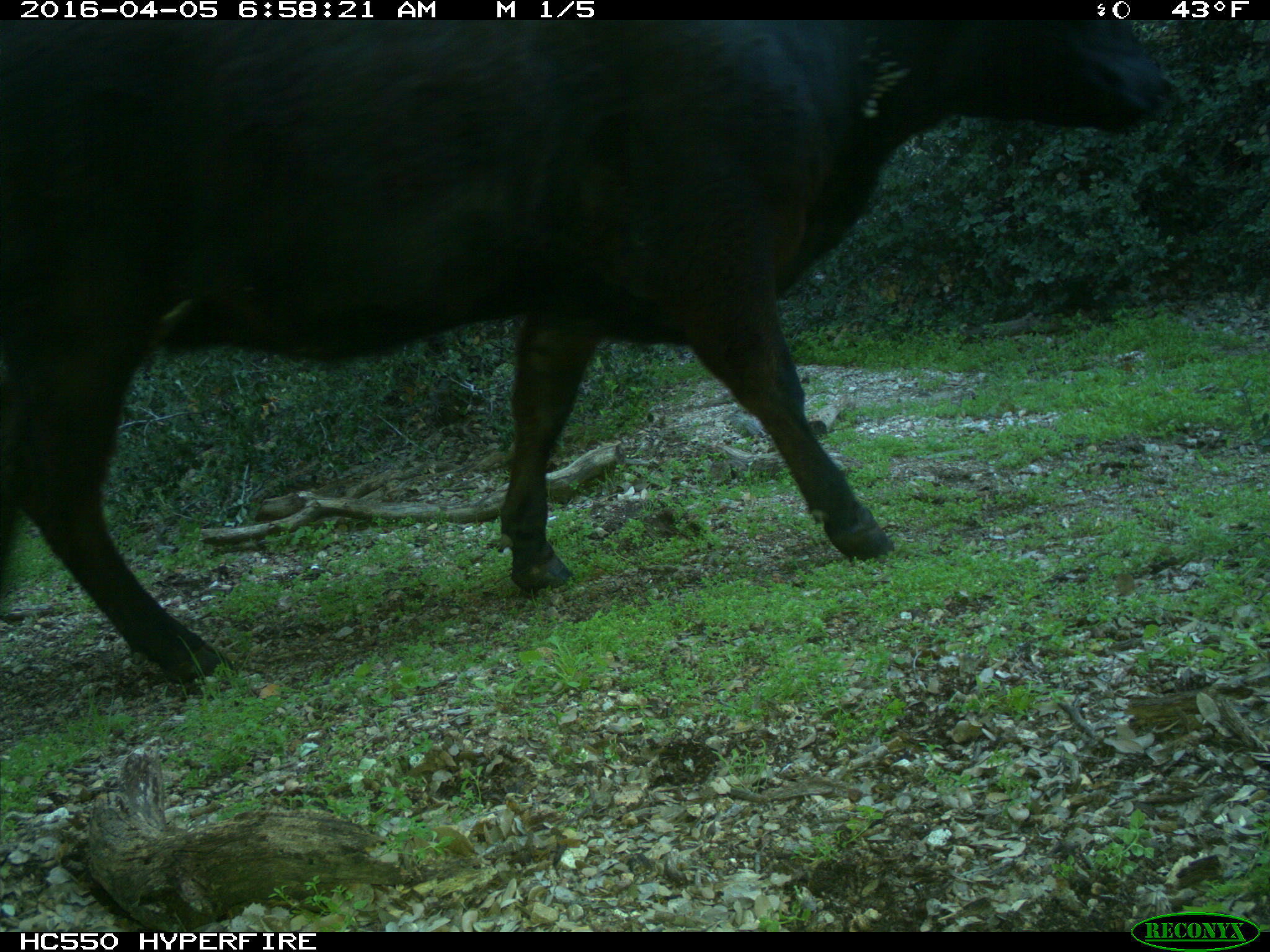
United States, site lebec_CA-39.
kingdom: Animalia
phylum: Chordata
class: Mammalia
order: Artiodactyla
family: Bovidae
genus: Bos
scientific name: Bos taurus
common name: domestic cow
Bos taurus (domestic cow).